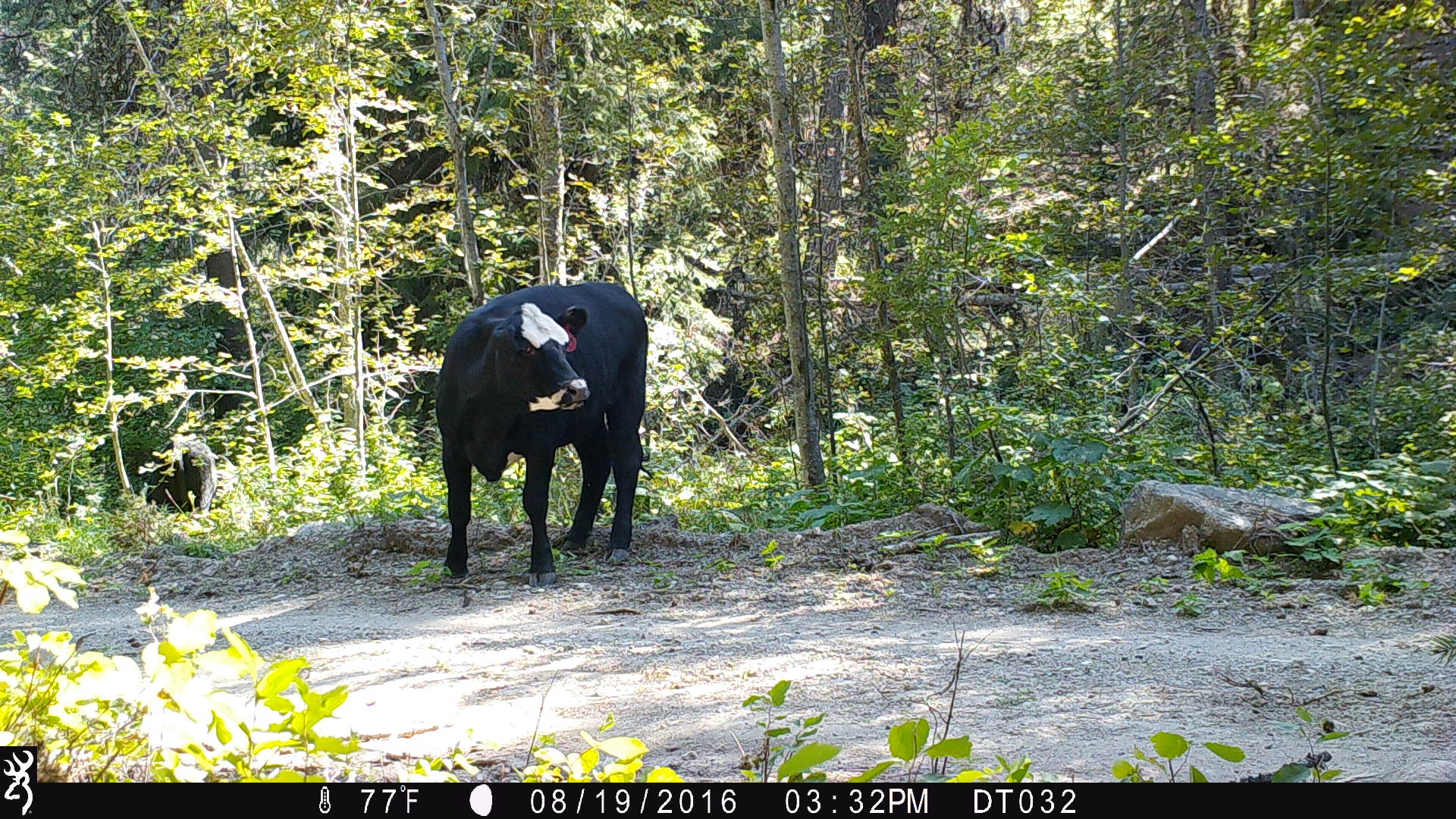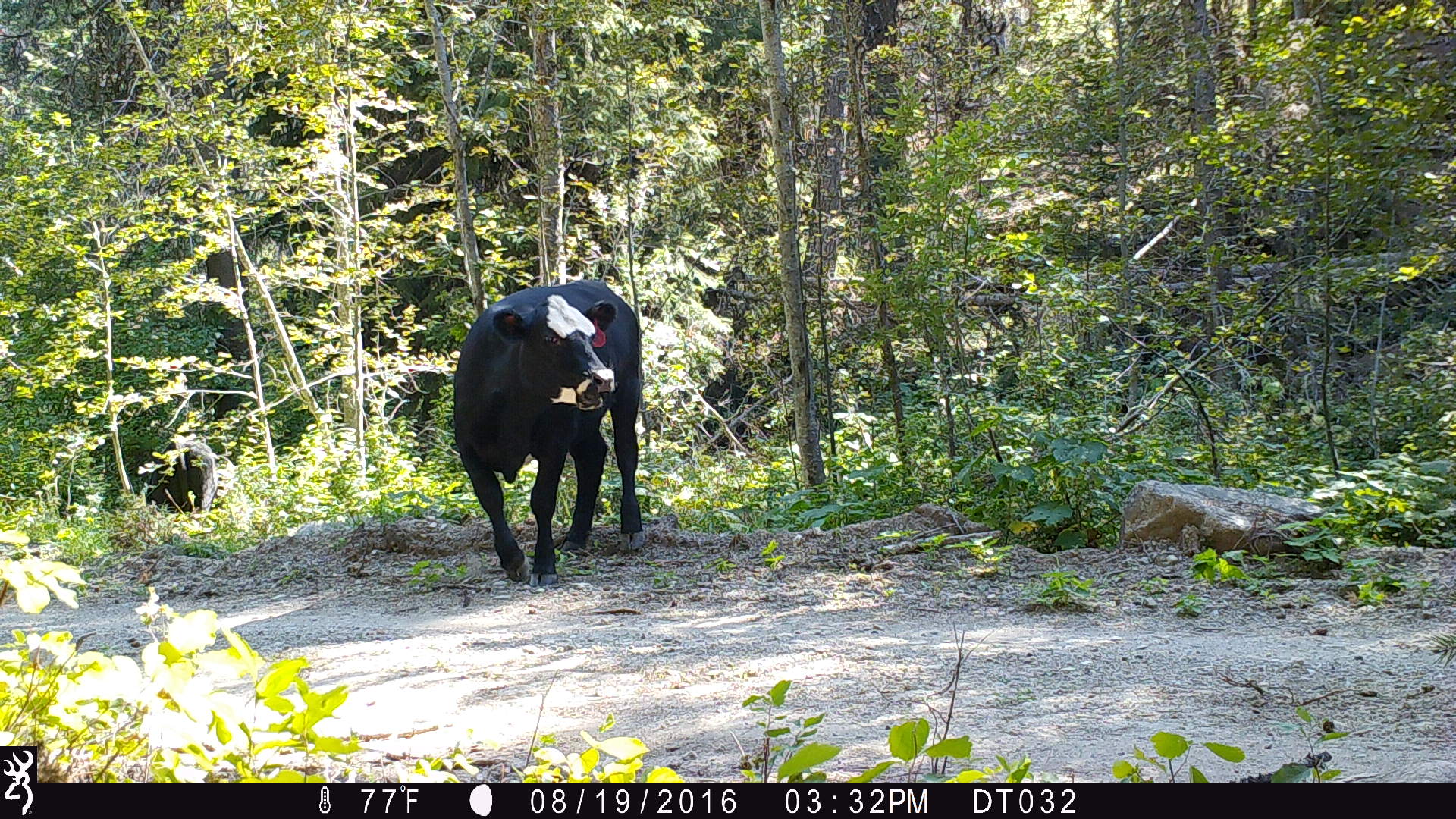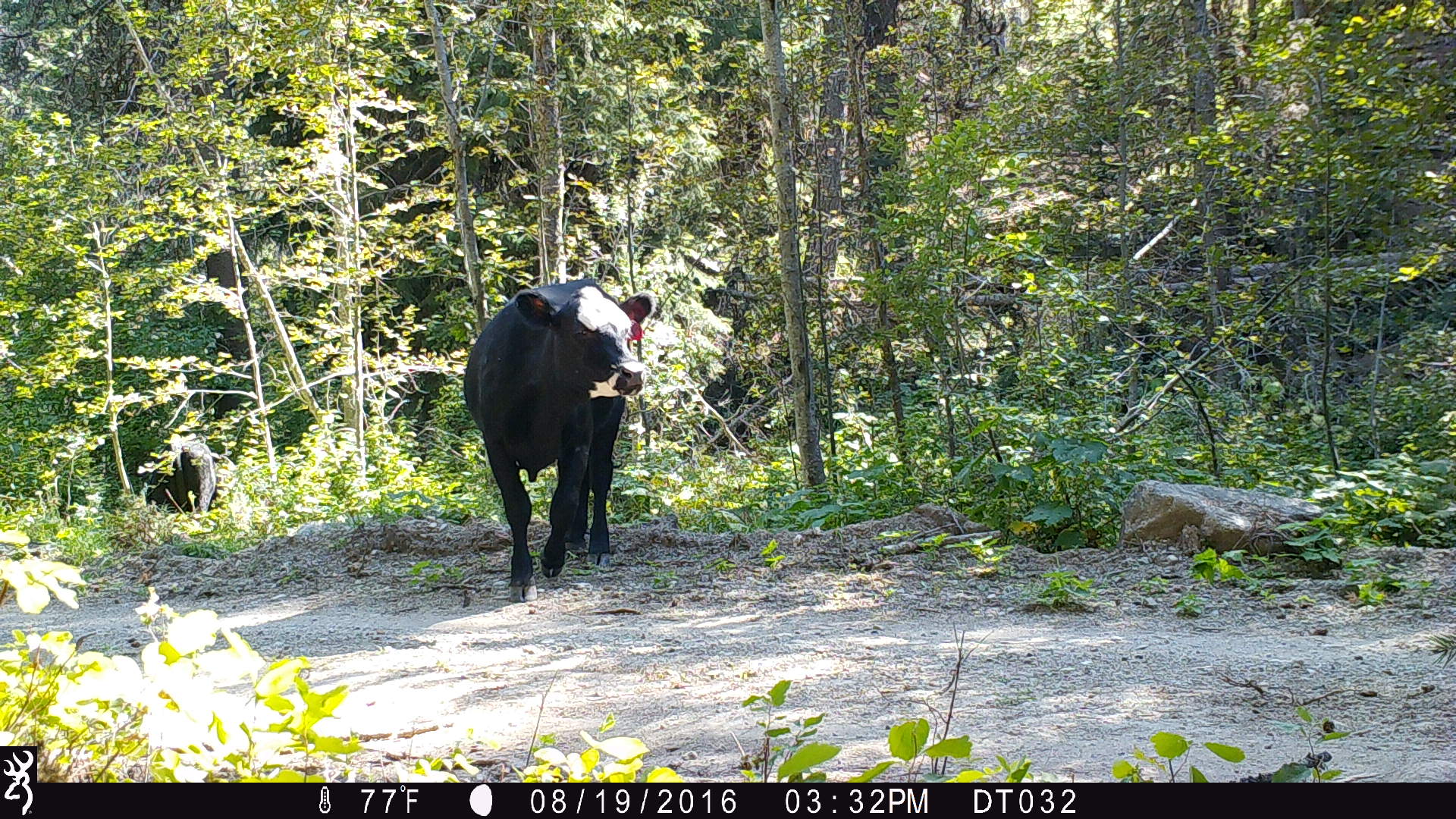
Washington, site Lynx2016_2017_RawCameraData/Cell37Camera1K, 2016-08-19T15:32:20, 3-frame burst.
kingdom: Animalia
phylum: Chordata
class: Mammalia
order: Artiodactyla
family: Bovidae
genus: Bos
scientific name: Bos taurus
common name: domestic cattle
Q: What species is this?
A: Domestic cattle (Bos taurus).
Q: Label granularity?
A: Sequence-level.